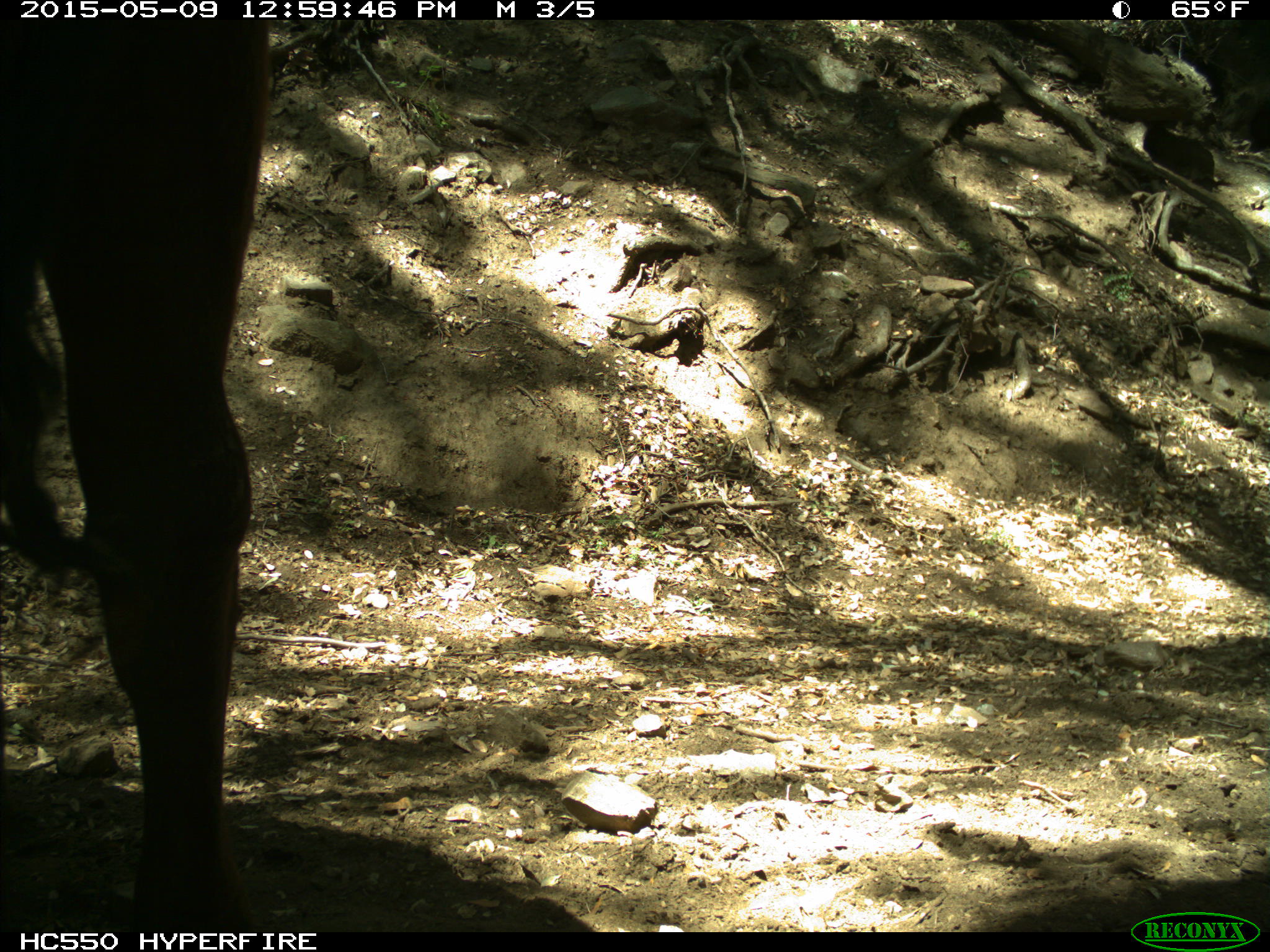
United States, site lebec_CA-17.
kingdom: Animalia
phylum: Chordata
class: Mammalia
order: Artiodactyla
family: Bovidae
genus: Bos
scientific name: Bos taurus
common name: domestic cow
Bos taurus (domestic cow).